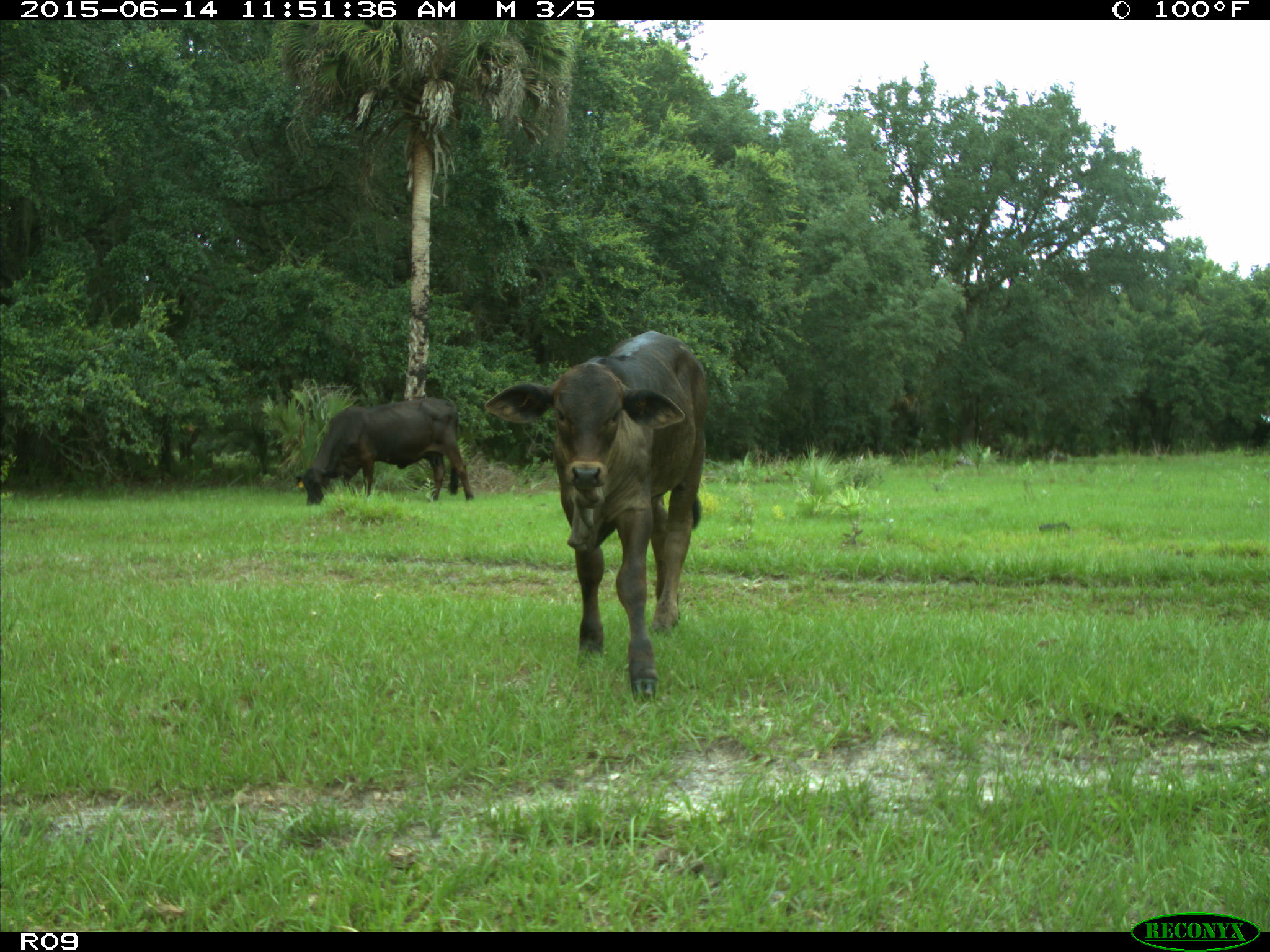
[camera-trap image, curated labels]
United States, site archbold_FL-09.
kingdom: Animalia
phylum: Chordata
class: Mammalia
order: Artiodactyla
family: Bovidae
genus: Bos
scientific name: Bos taurus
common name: domestic cow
Bos taurus (domestic cow).